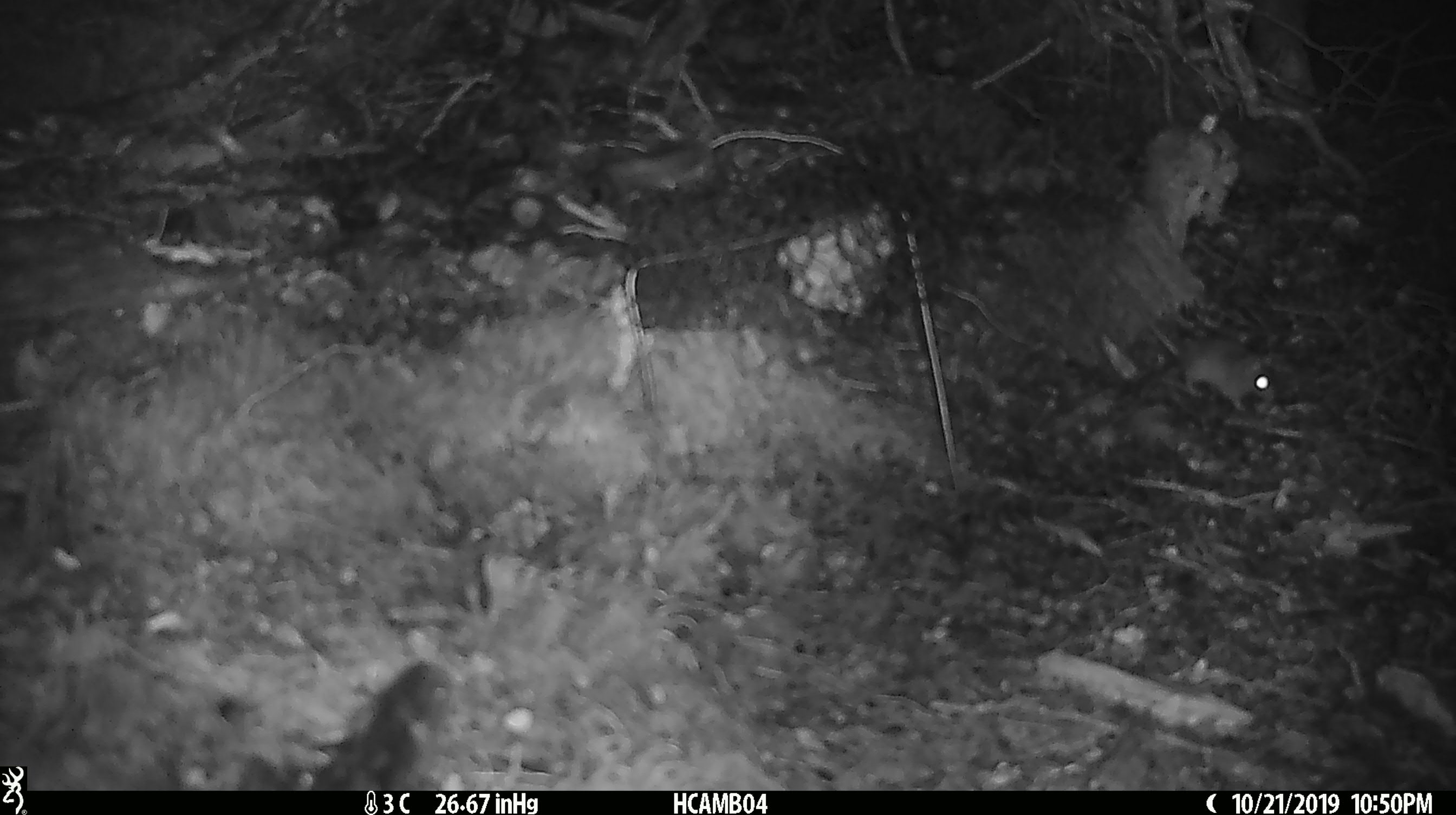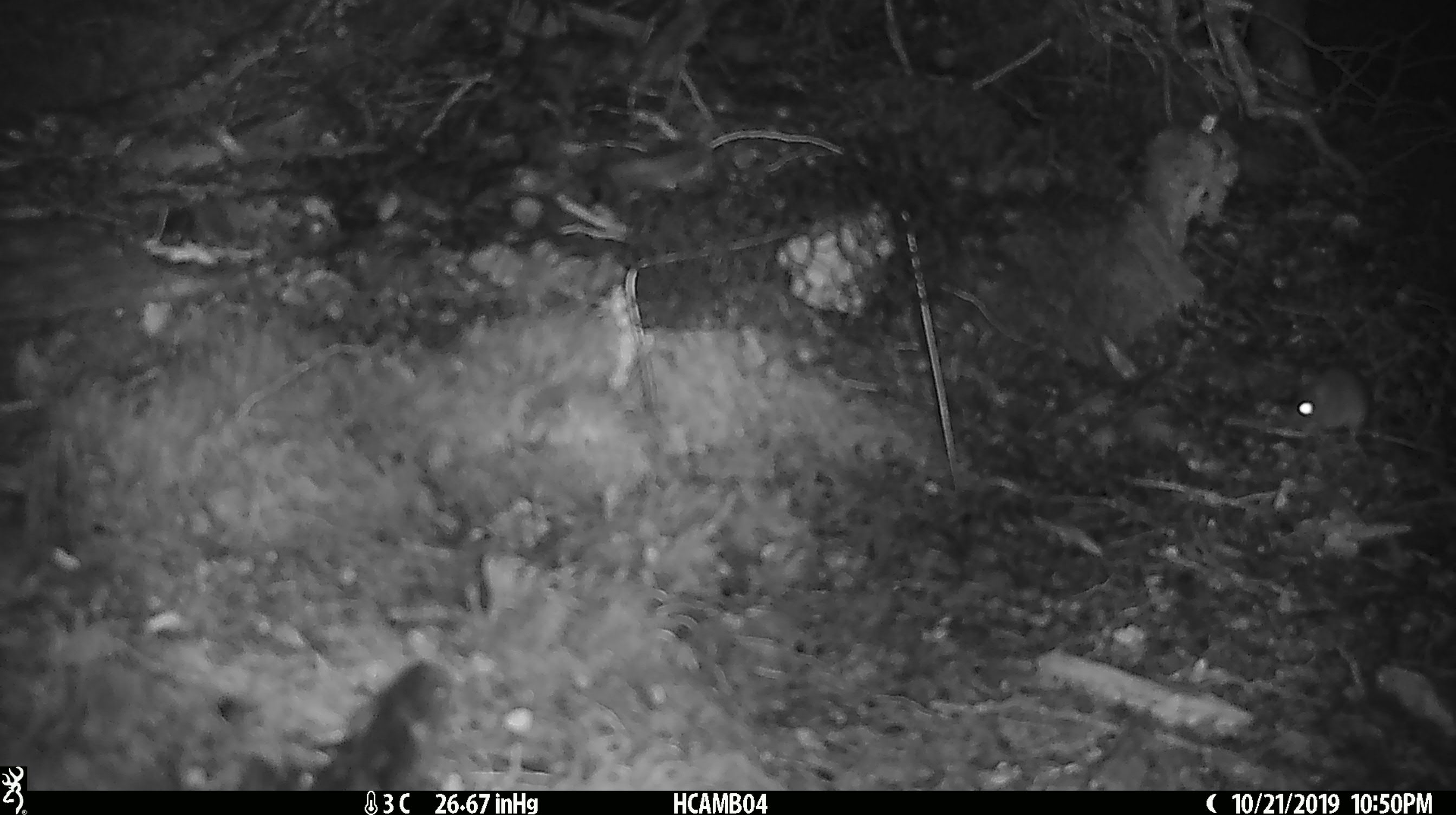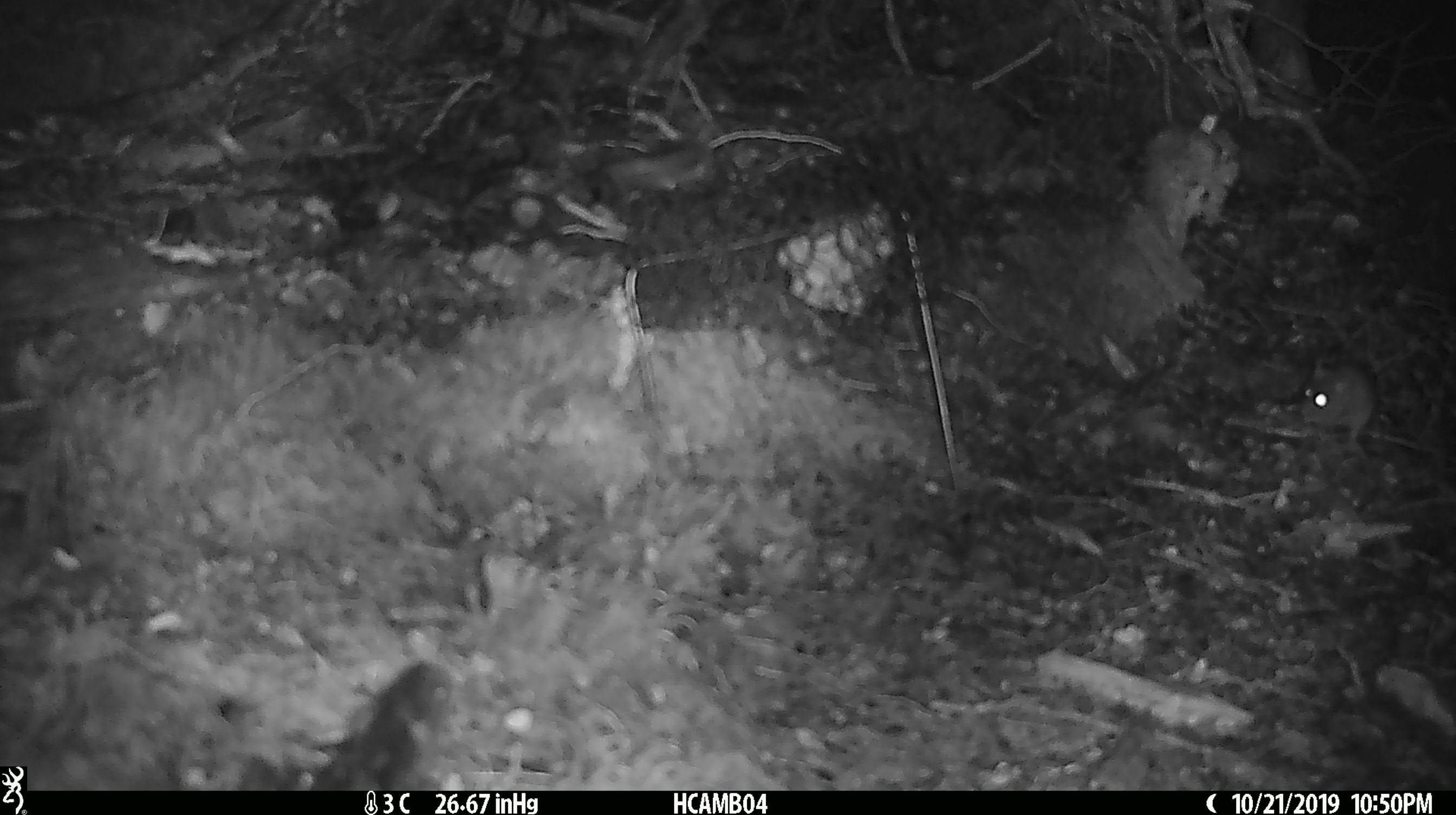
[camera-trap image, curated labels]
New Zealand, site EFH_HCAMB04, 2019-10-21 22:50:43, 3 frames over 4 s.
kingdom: Animalia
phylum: Chordata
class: Mammalia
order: Rodentia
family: Muridae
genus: Mus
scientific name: Mus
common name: mouse